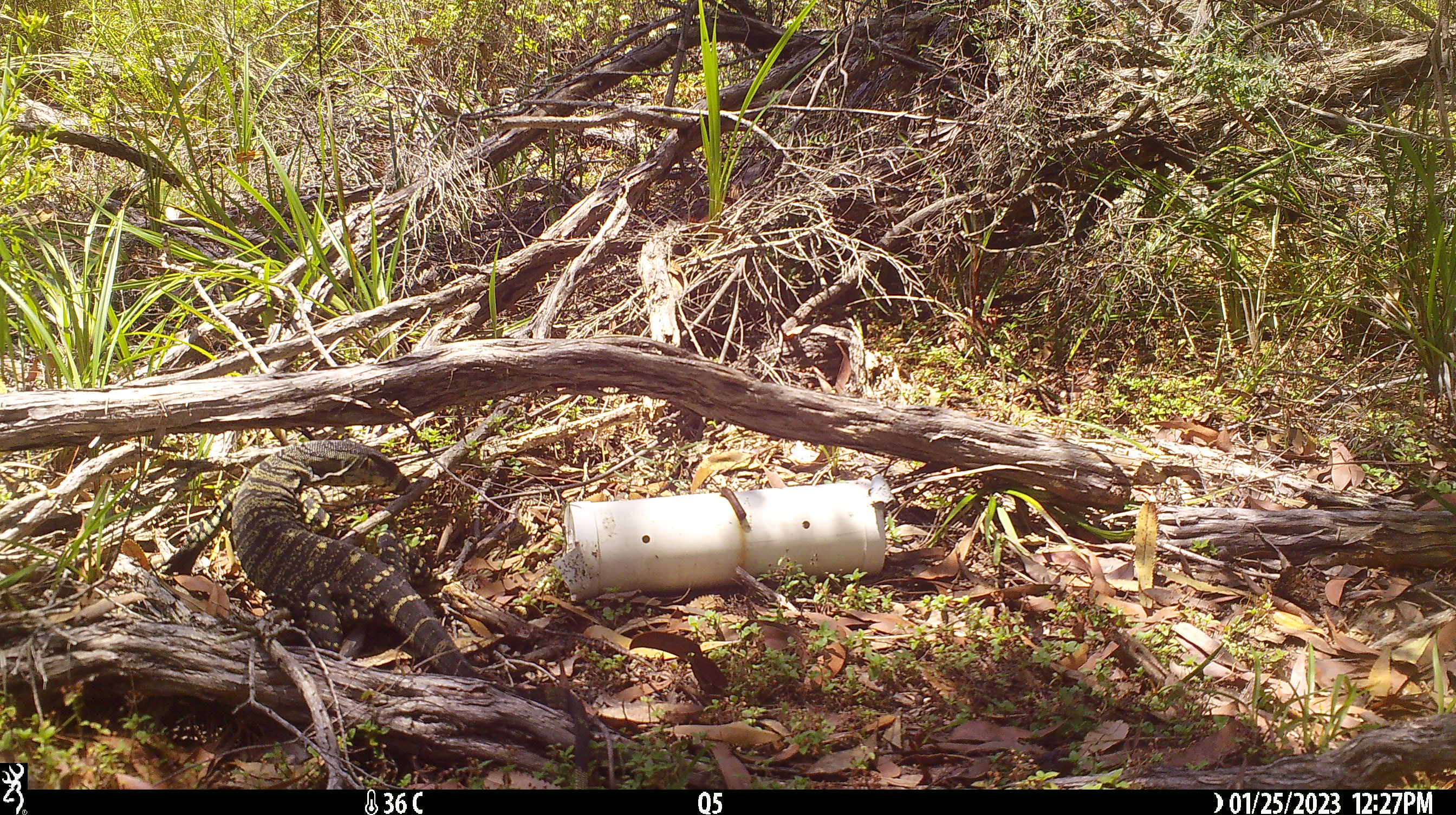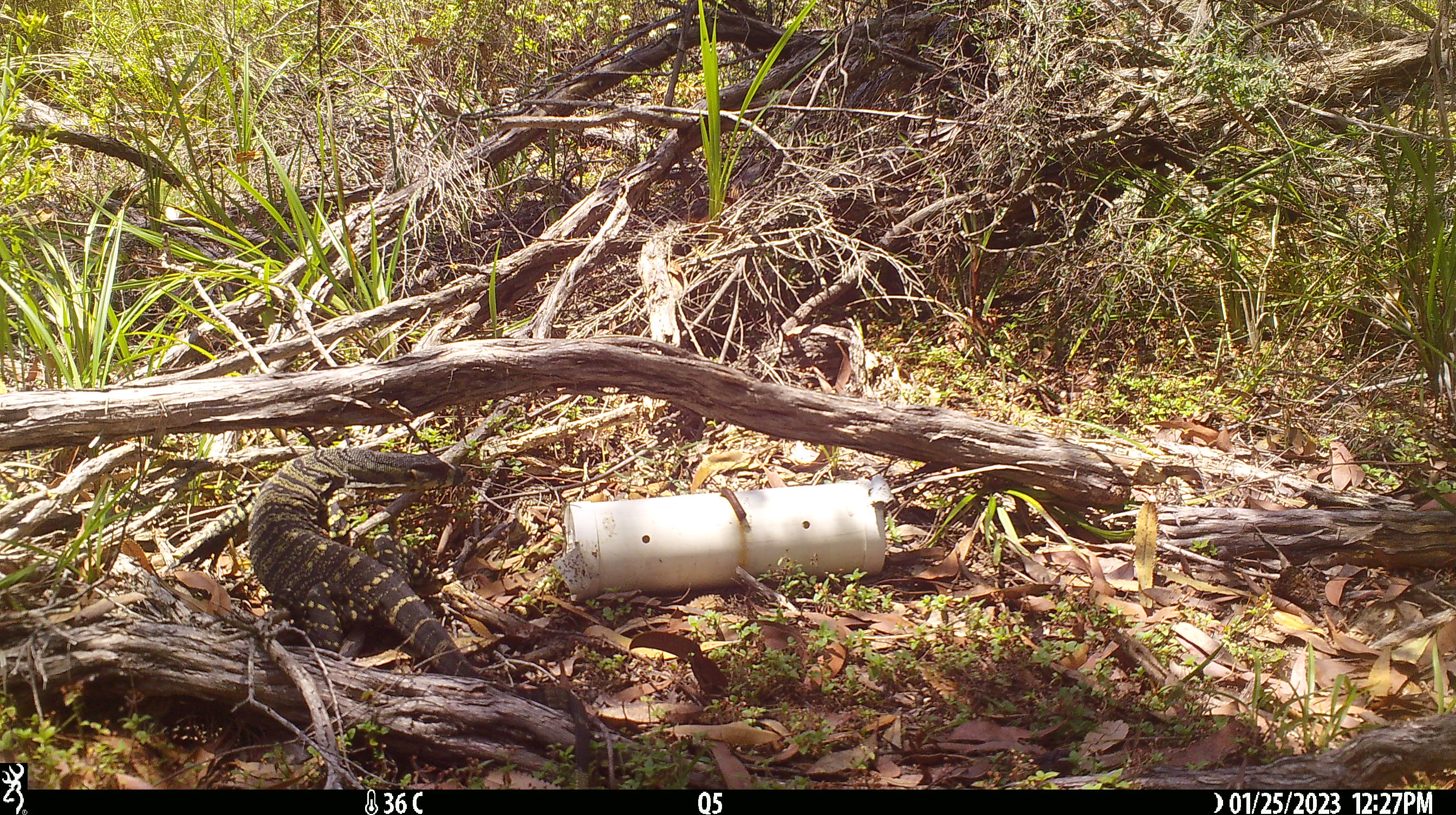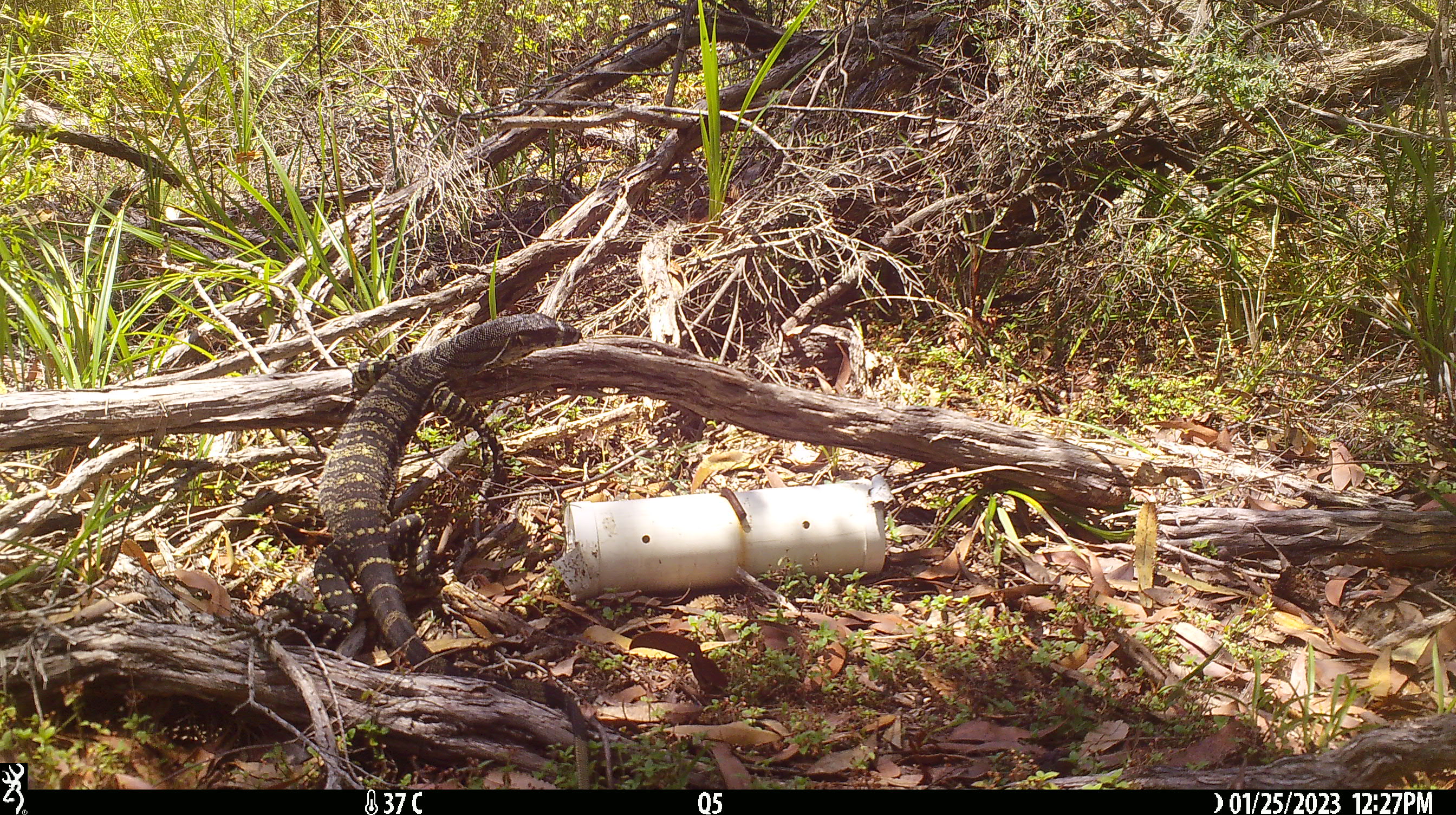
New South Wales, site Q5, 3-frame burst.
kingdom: Animalia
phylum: Chordata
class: Reptilia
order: Squamata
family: Varanidae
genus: Varanus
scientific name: Varanus varius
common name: lace monitor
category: goanna